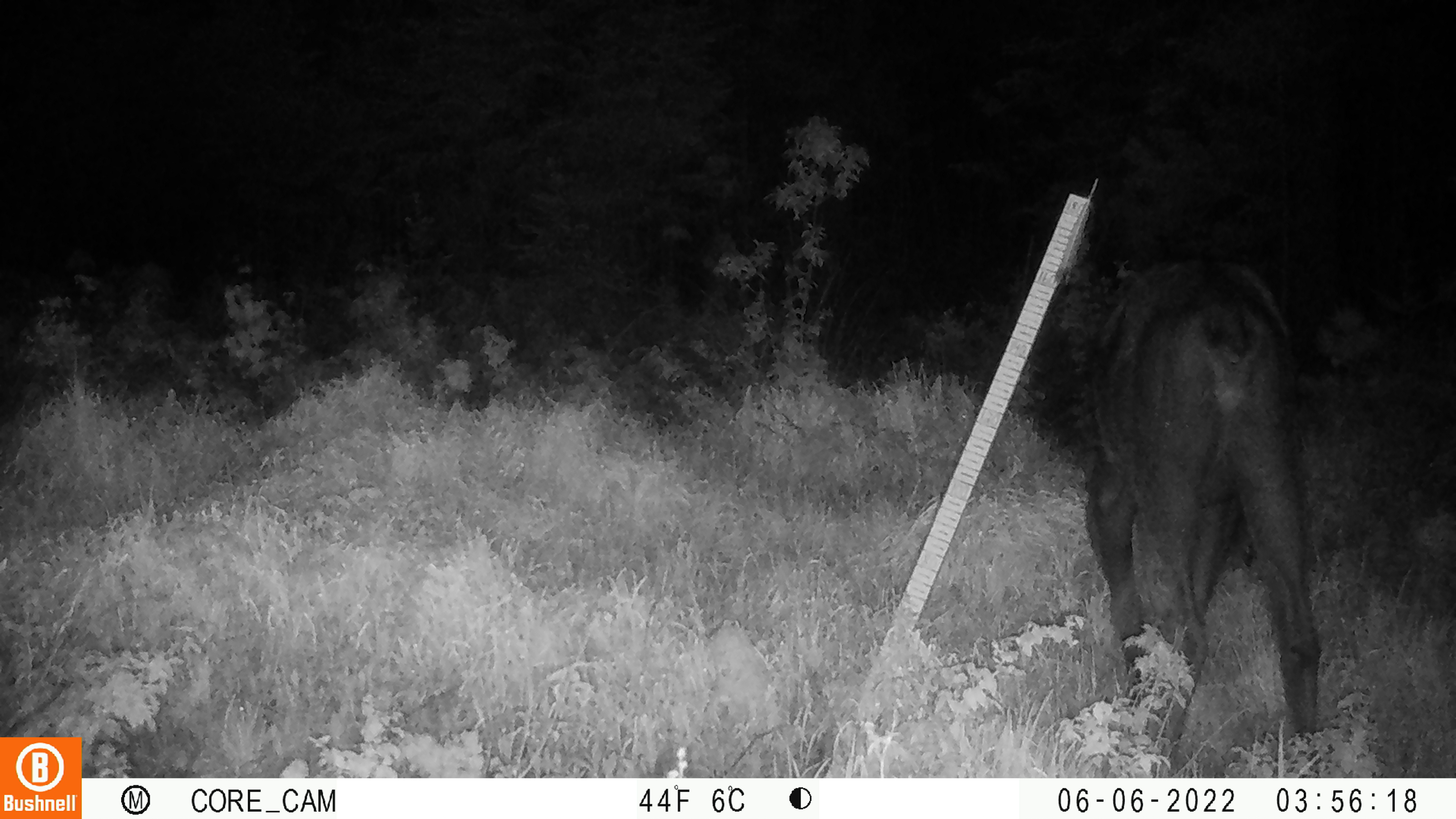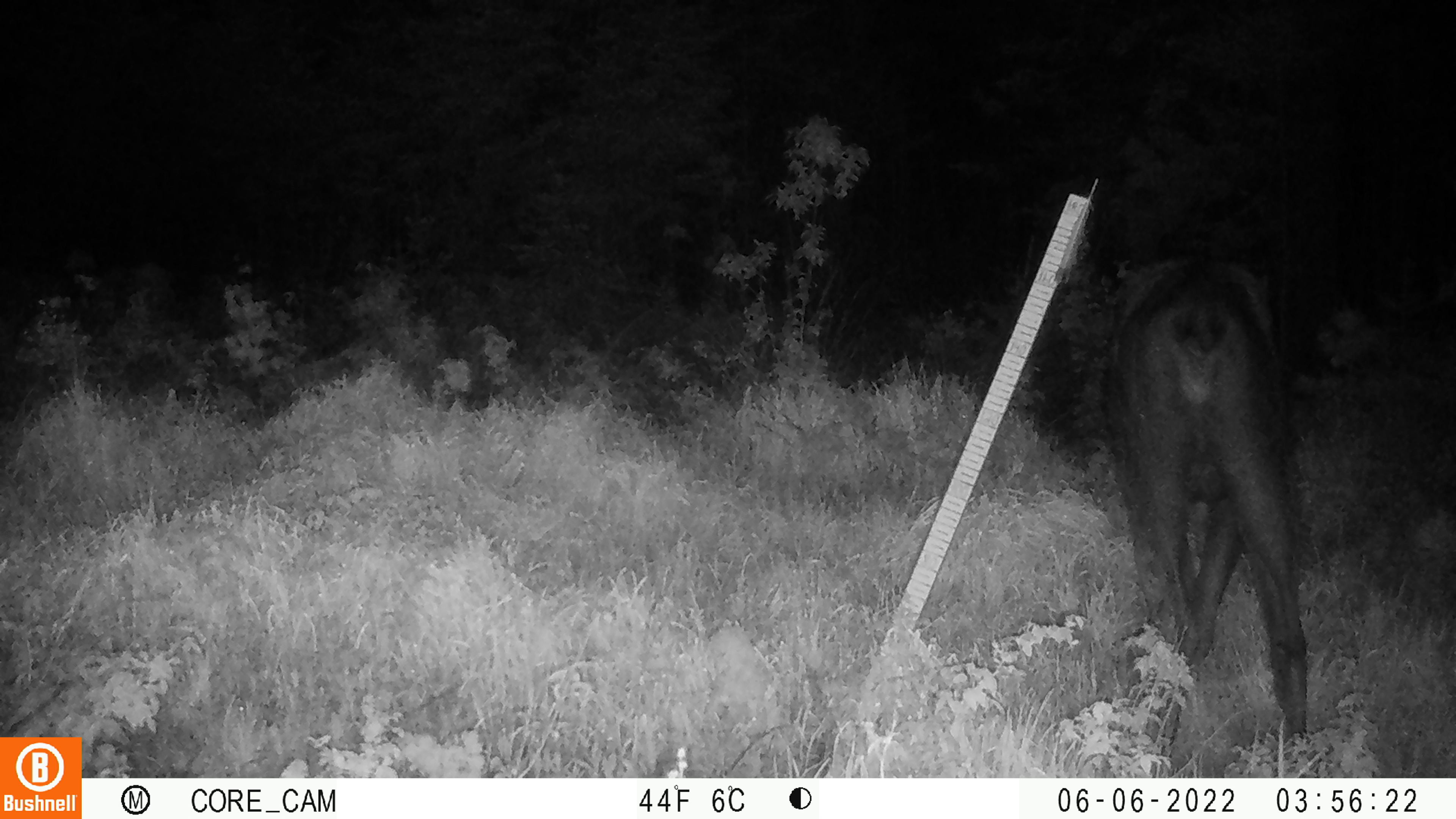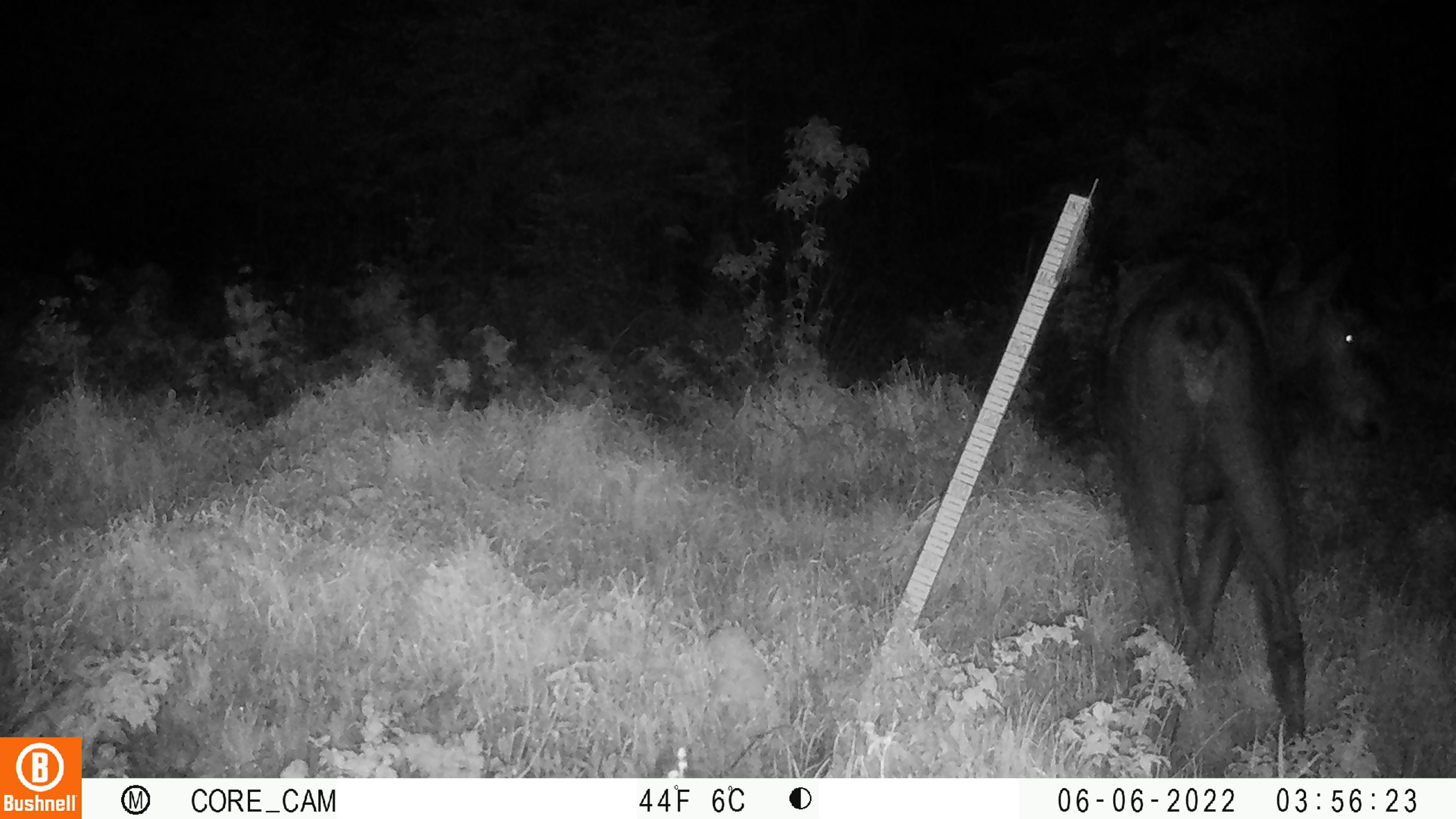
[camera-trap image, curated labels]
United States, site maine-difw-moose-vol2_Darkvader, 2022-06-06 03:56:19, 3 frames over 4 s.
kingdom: Animalia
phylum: Chordata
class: Mammalia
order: Artiodactyla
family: Cervidae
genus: Alces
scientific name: Alces alces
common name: moose